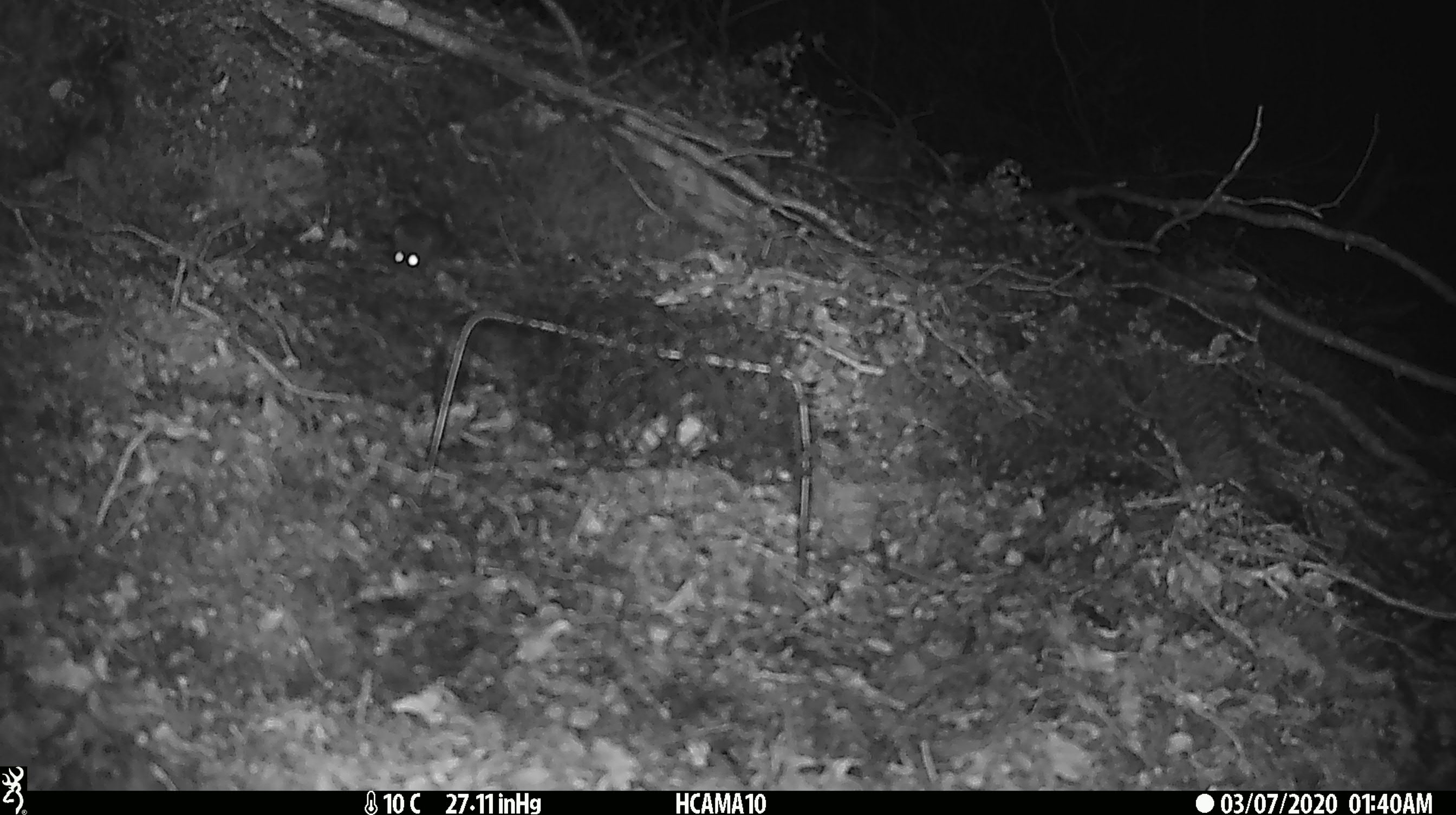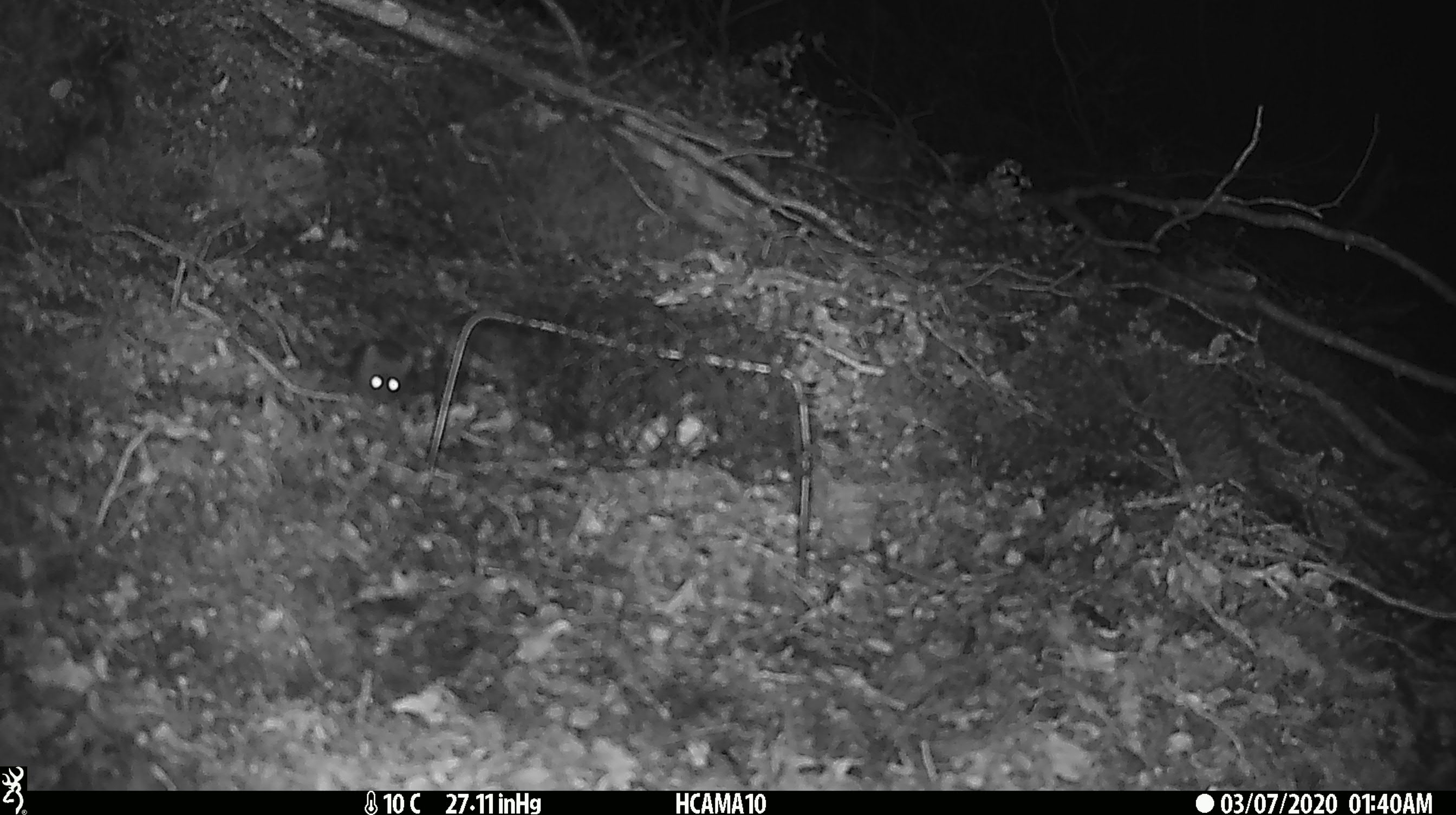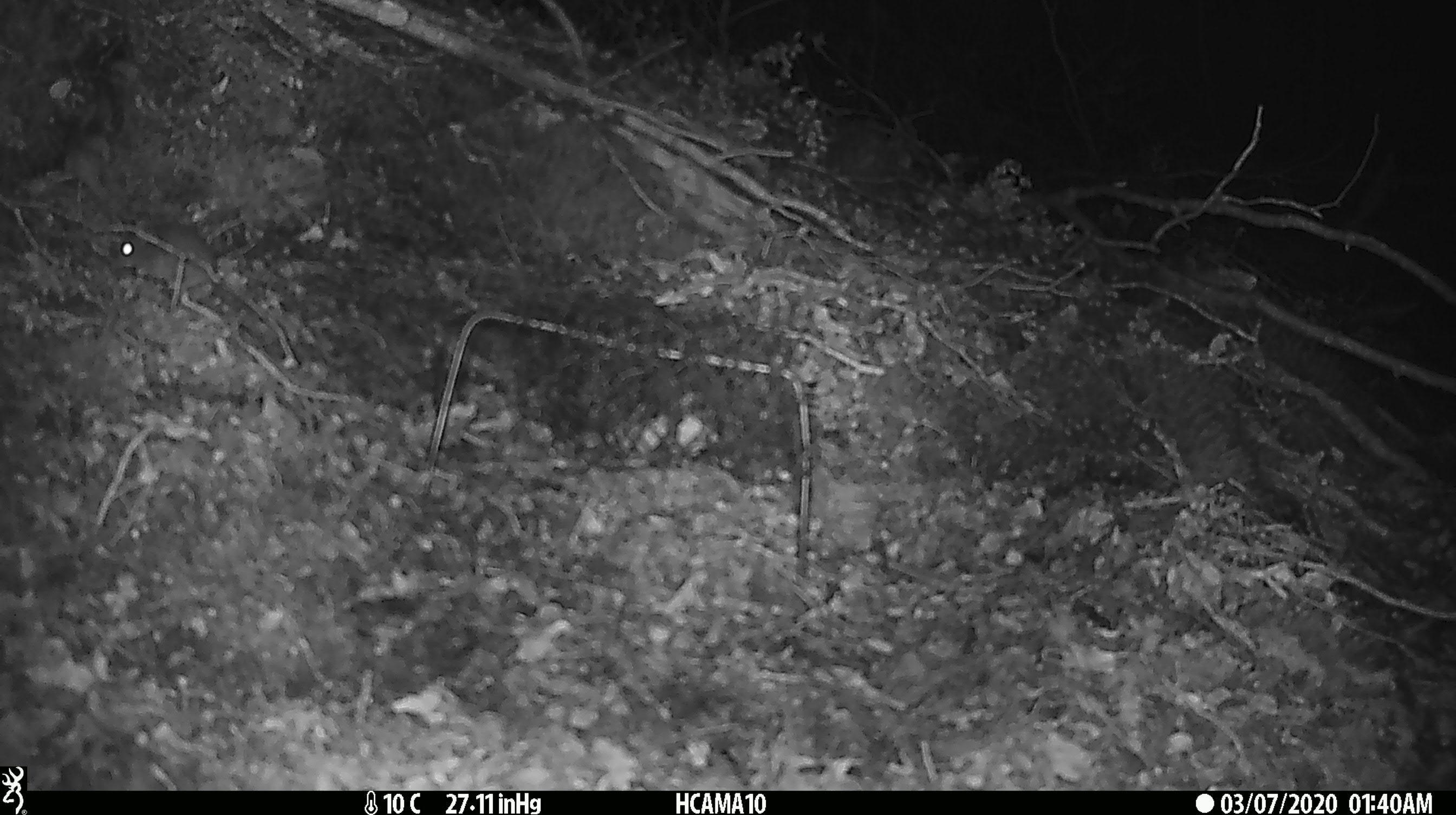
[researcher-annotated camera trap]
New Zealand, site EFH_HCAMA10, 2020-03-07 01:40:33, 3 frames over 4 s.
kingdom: Animalia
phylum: Chordata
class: Mammalia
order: Rodentia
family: Muridae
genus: Mus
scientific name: Mus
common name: mouse